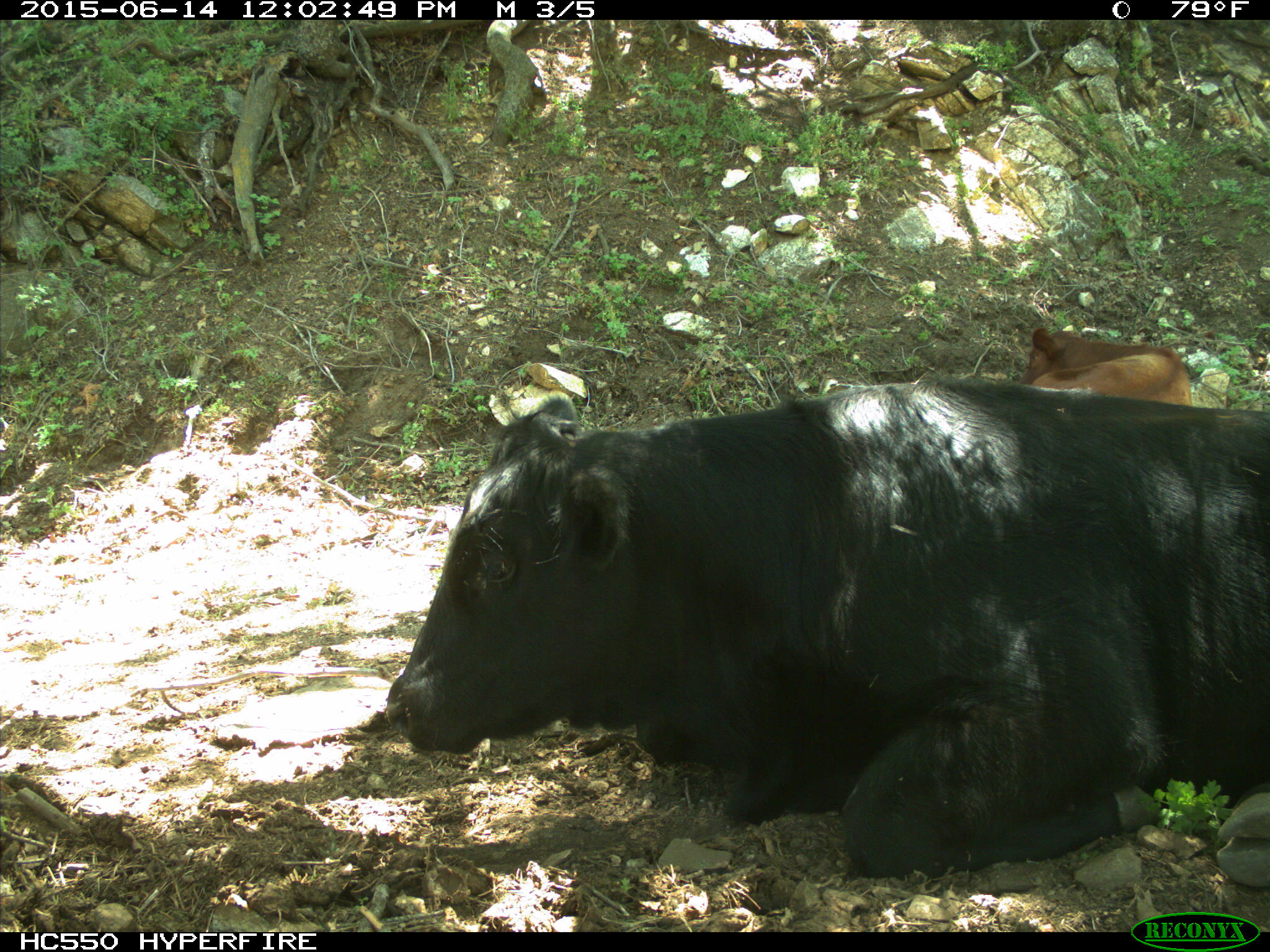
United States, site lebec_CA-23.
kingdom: Animalia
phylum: Chordata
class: Mammalia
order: Artiodactyla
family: Bovidae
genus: Bos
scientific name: Bos taurus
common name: domestic cow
Bos taurus (domestic cow).